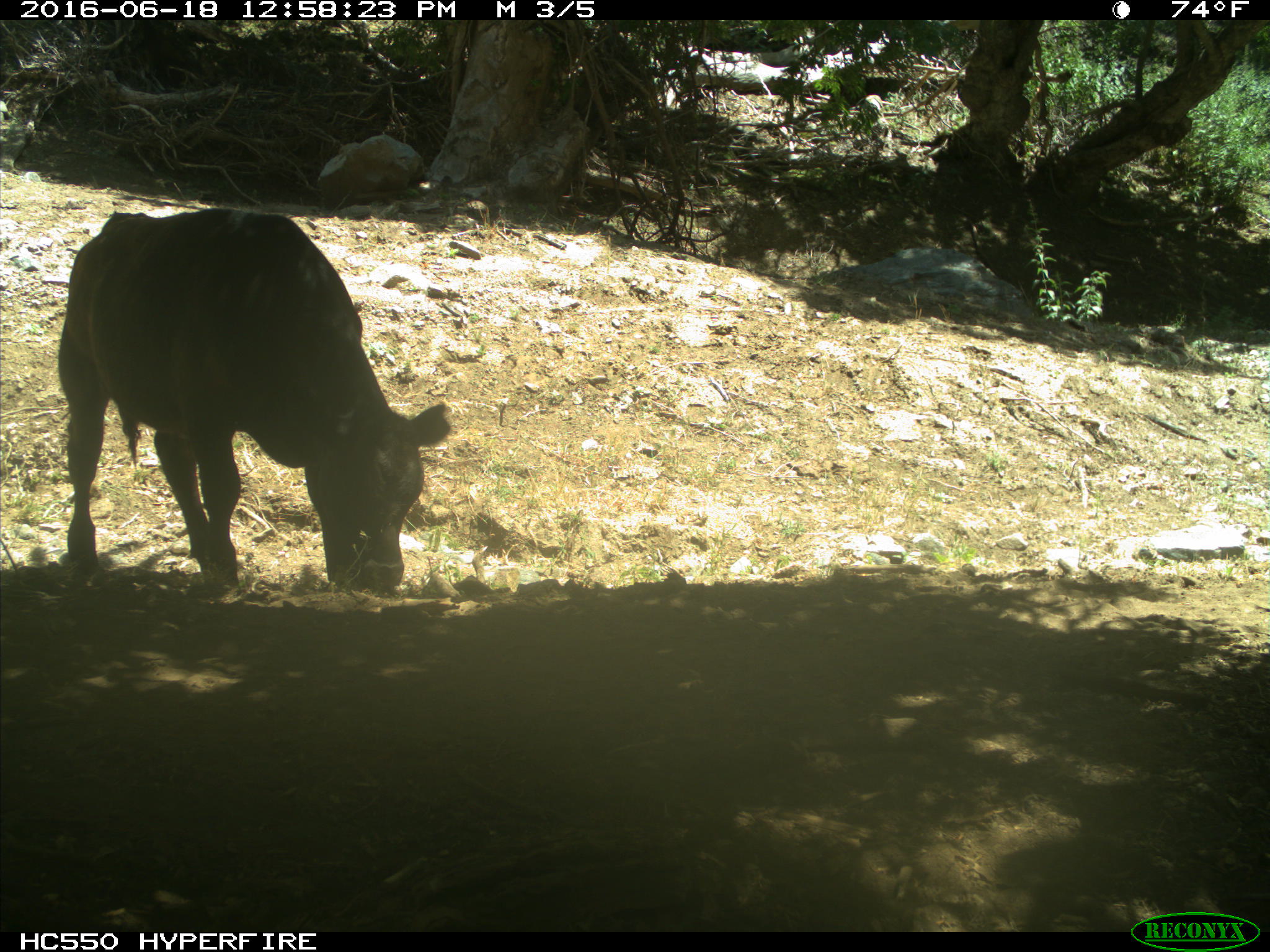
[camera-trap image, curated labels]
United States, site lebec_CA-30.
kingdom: Animalia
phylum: Chordata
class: Mammalia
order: Artiodactyla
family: Bovidae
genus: Bos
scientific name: Bos taurus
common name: domestic cow